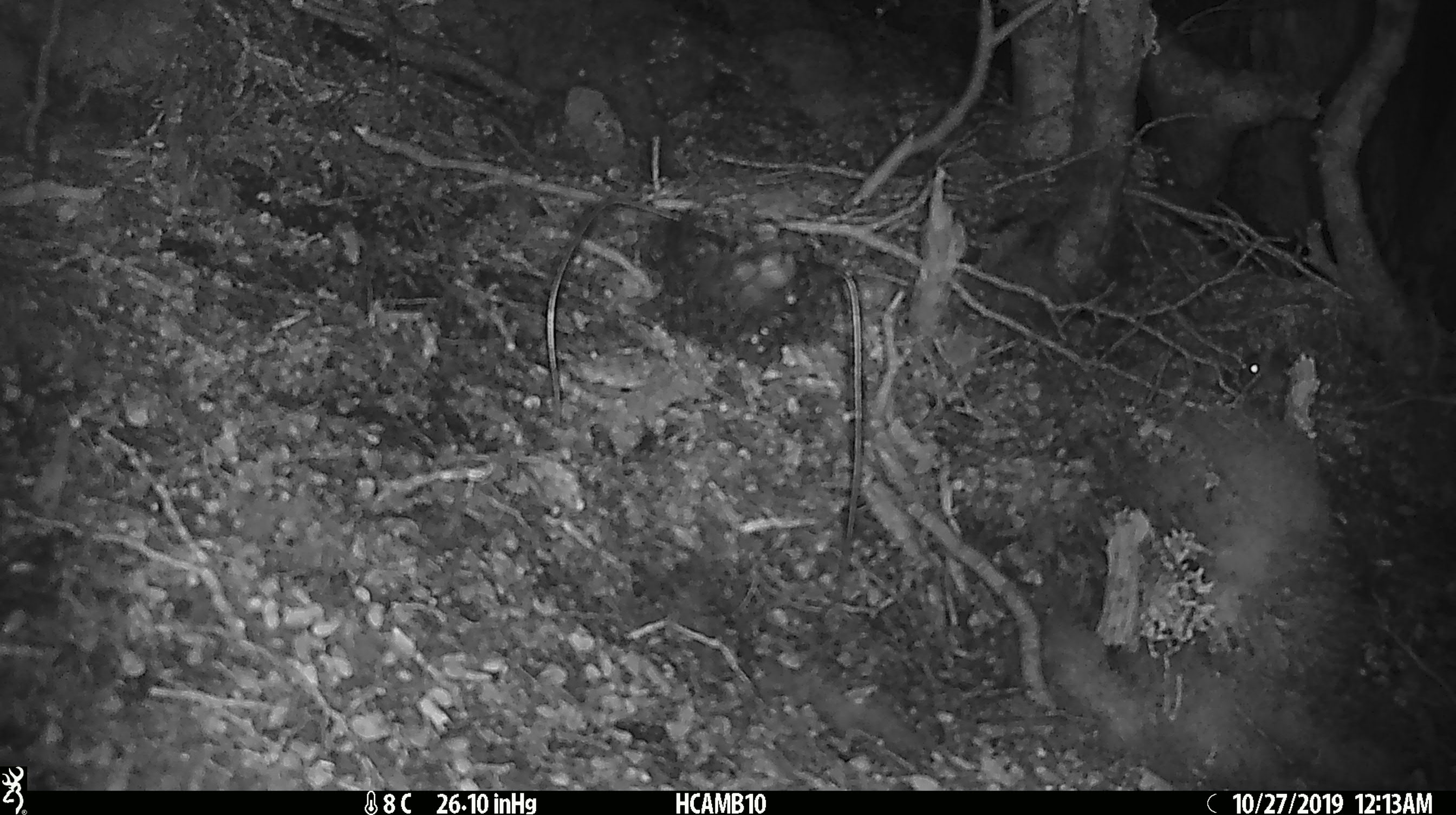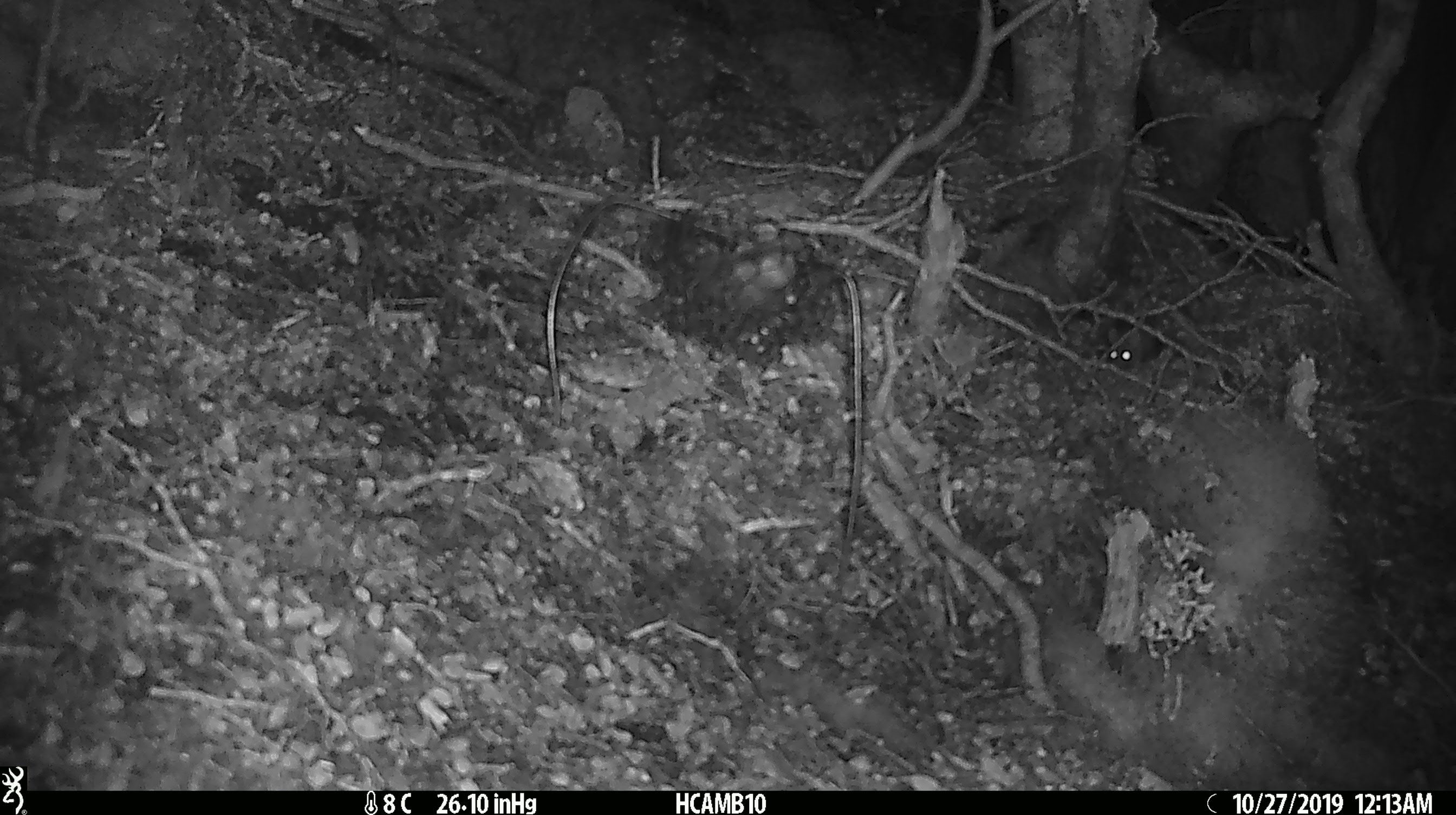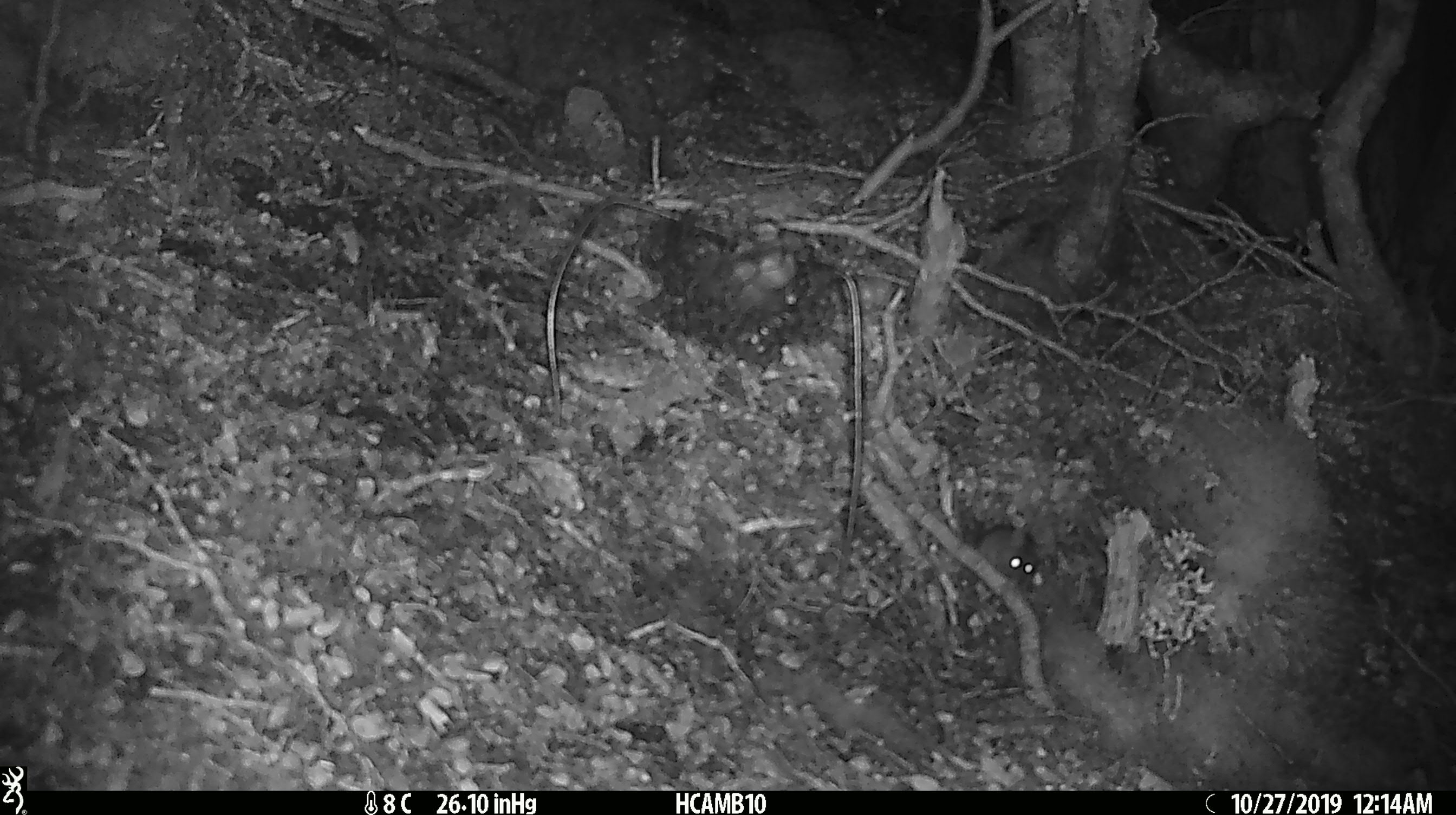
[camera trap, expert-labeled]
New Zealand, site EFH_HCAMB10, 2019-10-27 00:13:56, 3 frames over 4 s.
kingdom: Animalia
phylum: Chordata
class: Mammalia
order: Rodentia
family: Muridae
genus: Mus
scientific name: Mus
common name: mouse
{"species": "mouse (Mus)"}